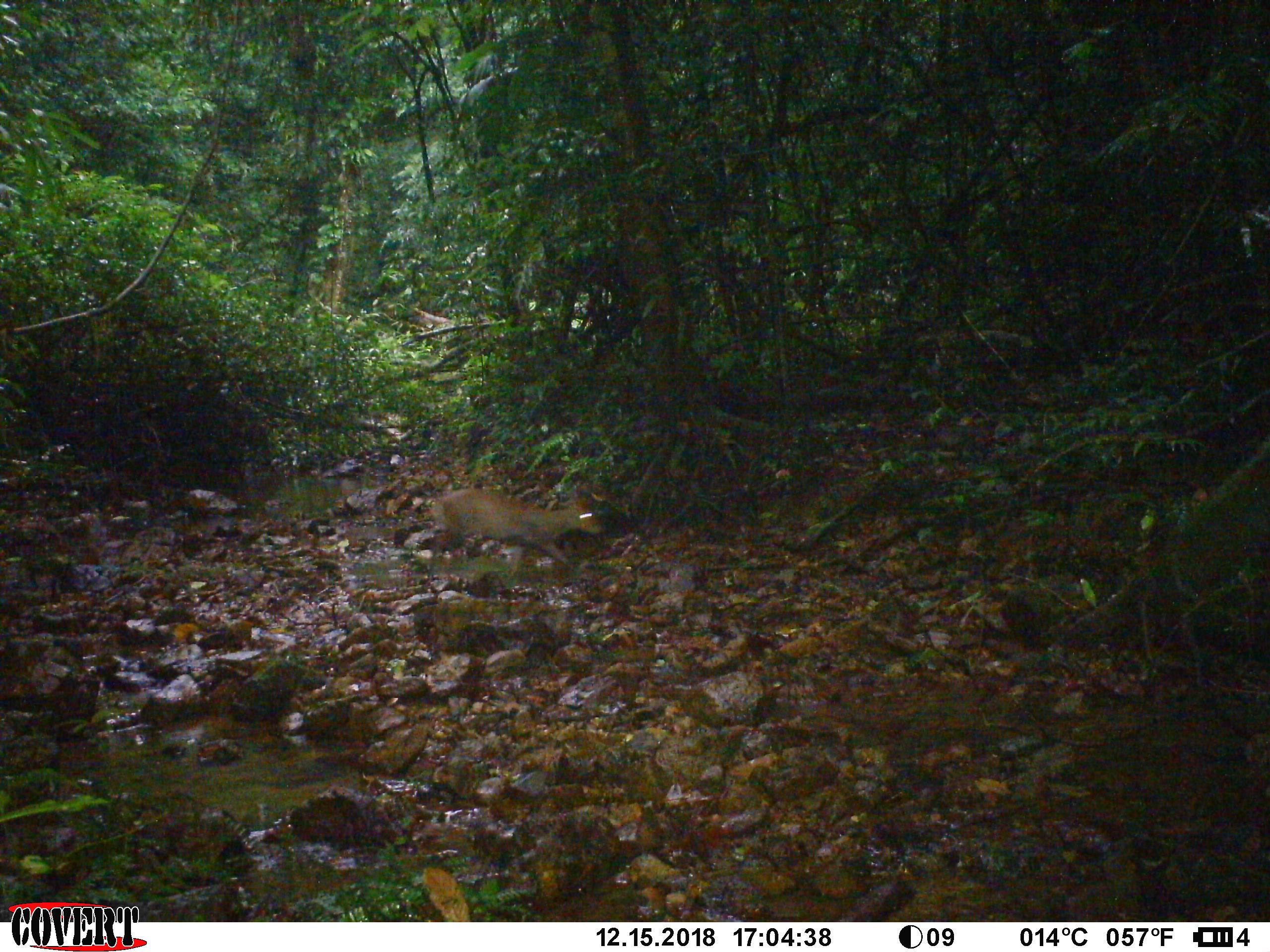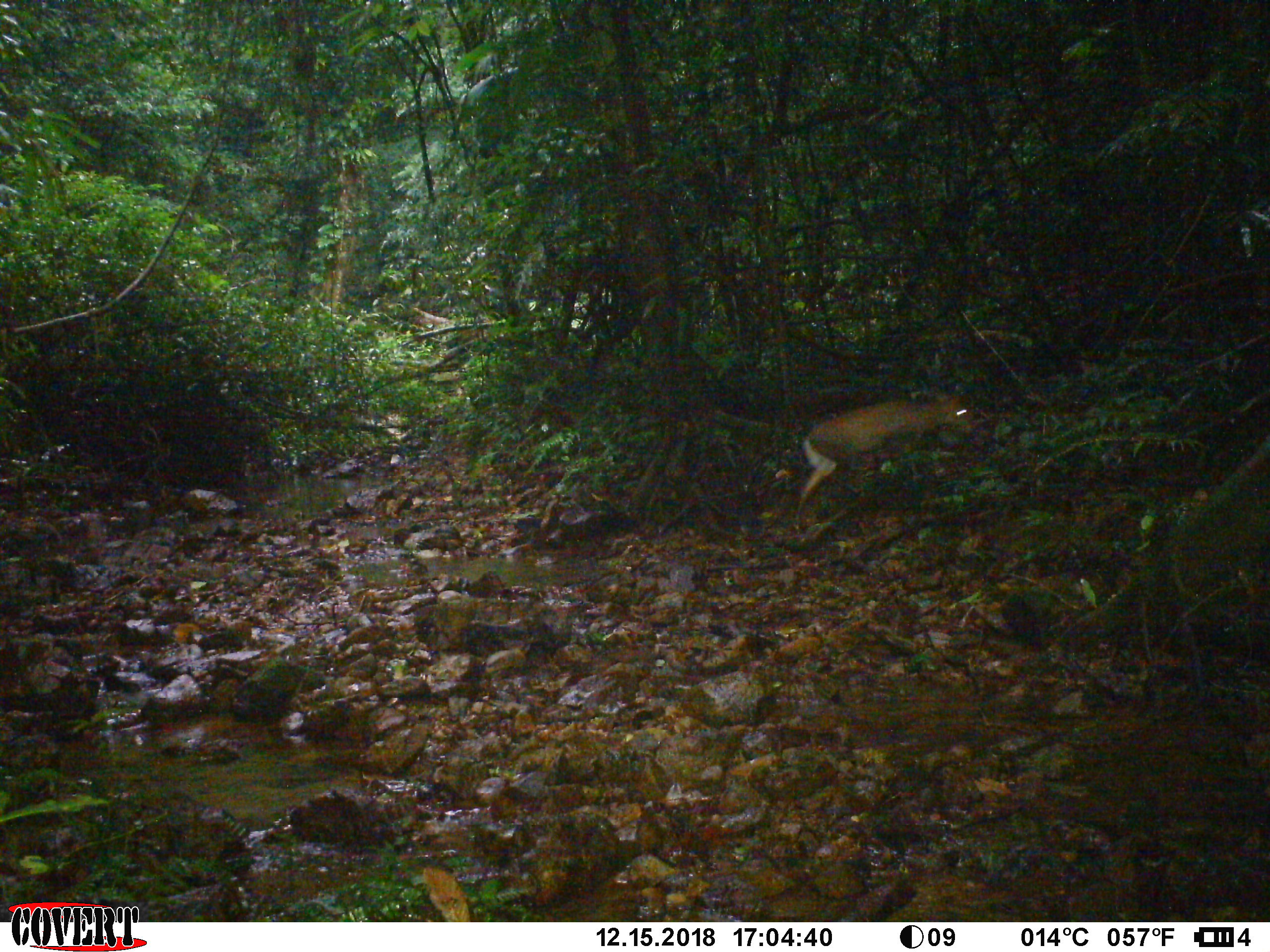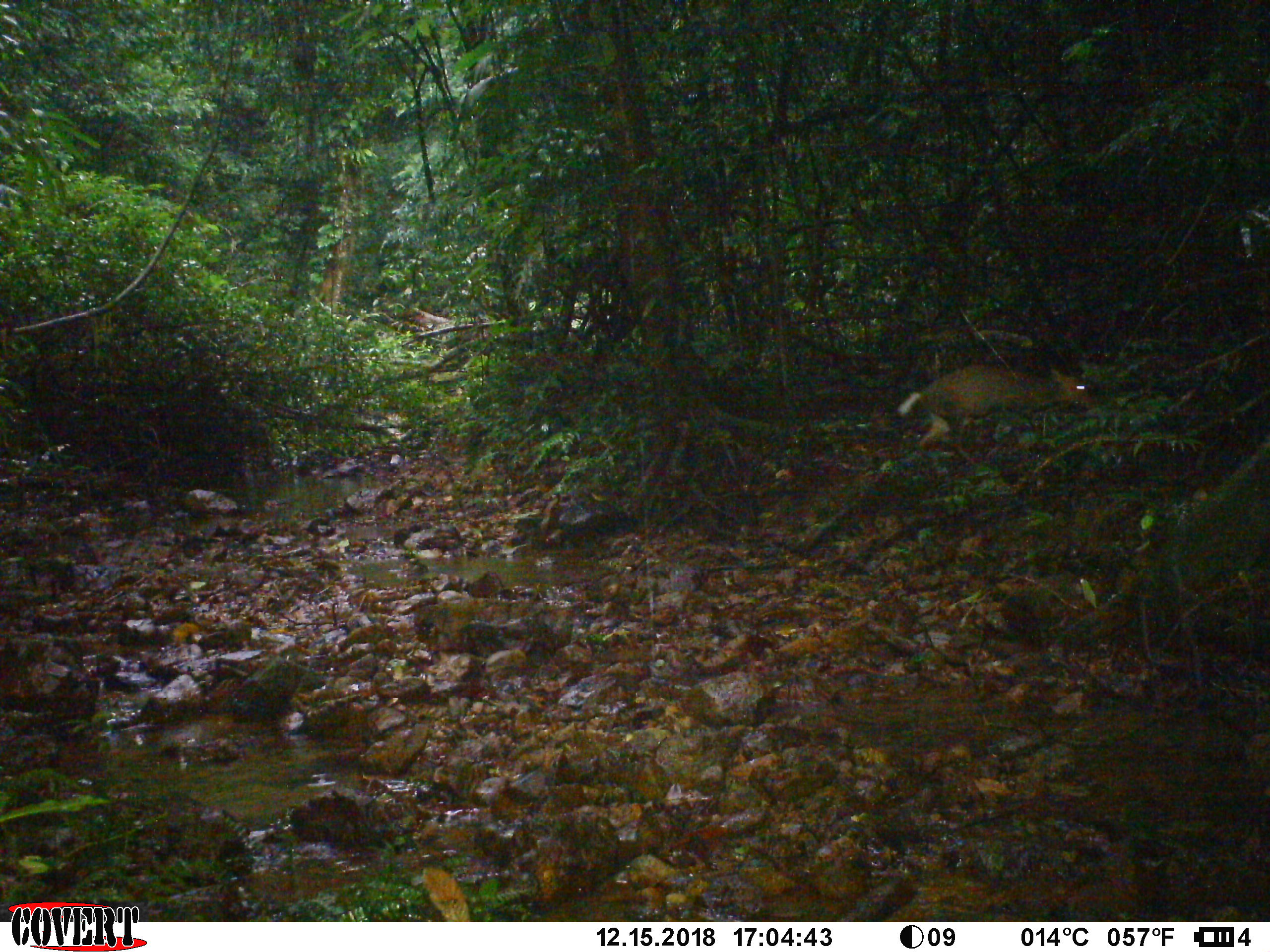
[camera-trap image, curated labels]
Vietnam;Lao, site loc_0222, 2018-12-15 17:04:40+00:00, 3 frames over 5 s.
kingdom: Animalia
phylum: Chordata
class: Mammalia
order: Artiodactyla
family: Cervidae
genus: Muntiacus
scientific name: Muntiacus rooseveltorum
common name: roosevelt's muntjac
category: roosevelts muntjac group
Roosevelts muntjac group (roosevelt's muntjac) (Muntiacus rooseveltorum). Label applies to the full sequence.